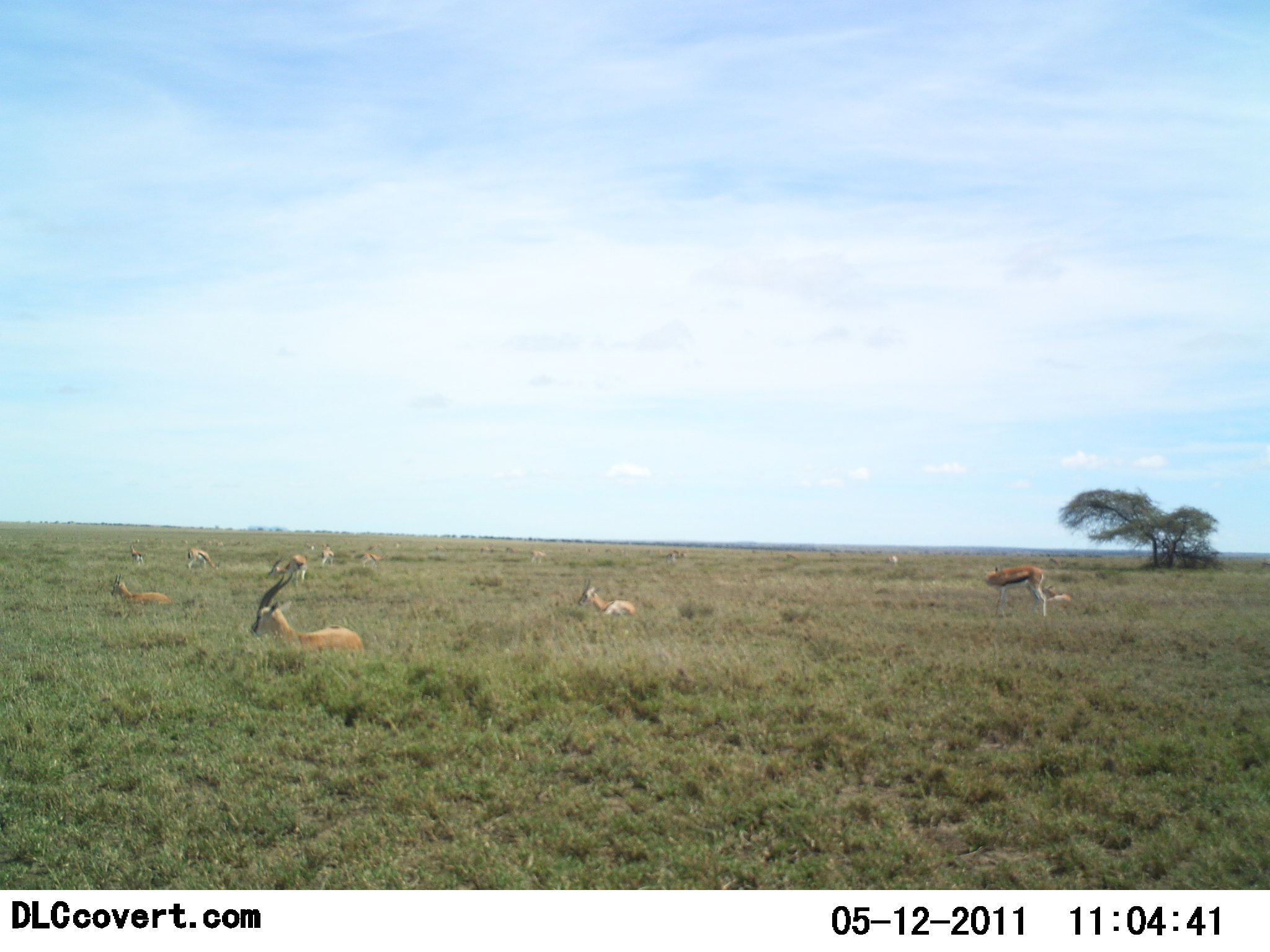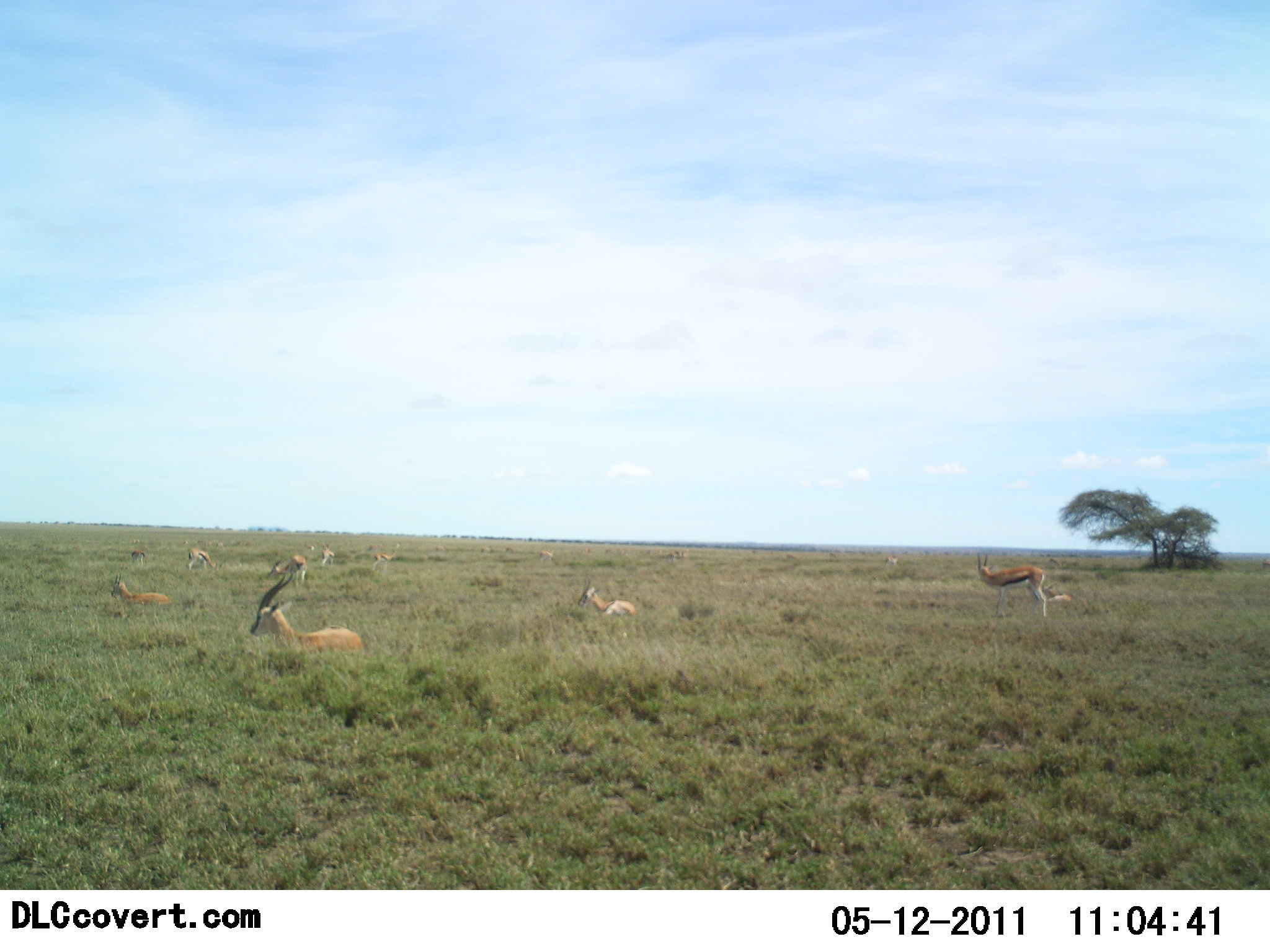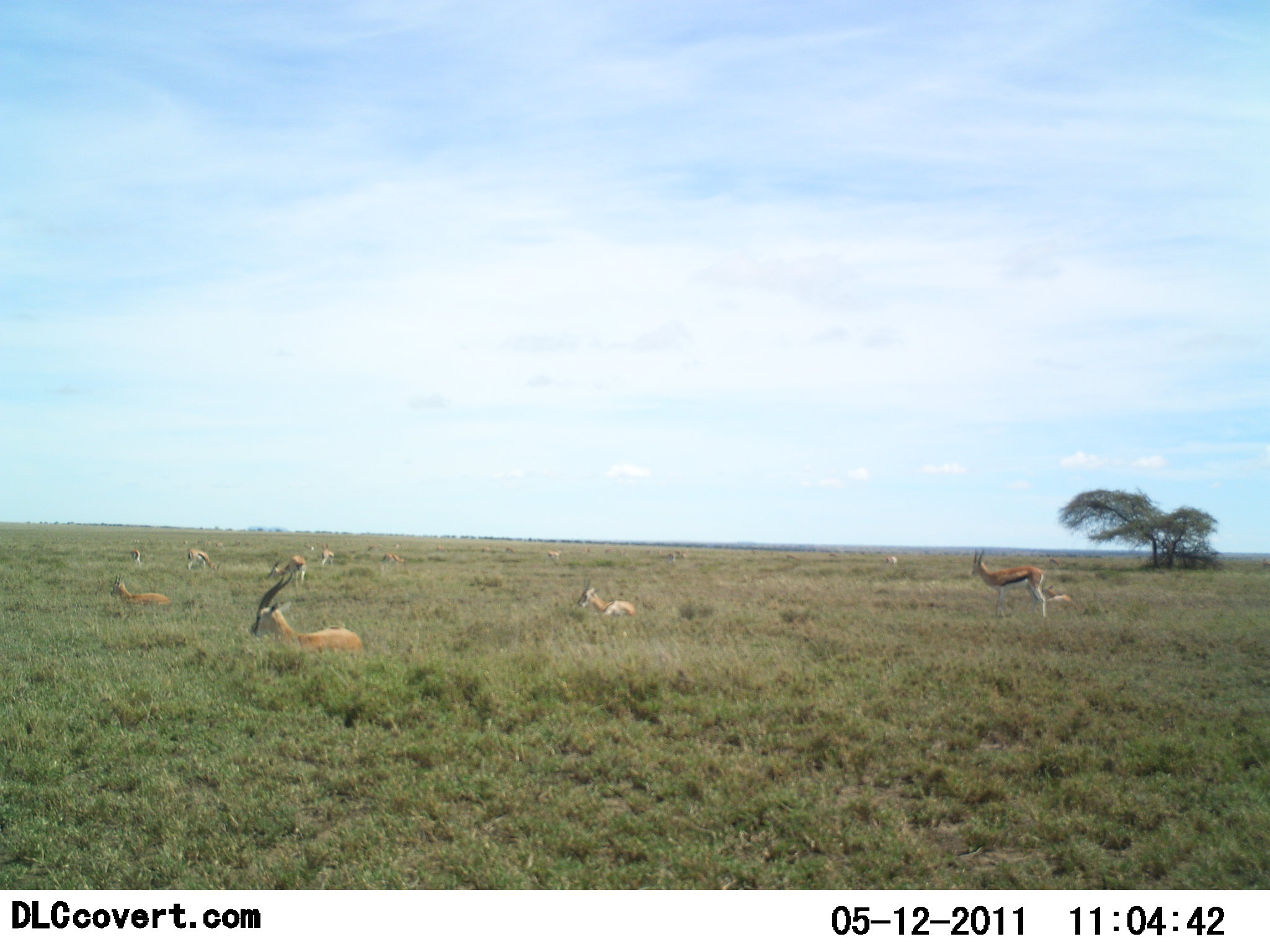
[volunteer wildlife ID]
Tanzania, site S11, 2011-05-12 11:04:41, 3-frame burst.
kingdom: Animalia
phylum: Chordata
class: Mammalia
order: Artiodactyla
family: Bovidae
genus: Eudorcas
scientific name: Eudorcas thomsonii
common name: thomson's gazelle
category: gazellethomsons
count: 11-50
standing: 58%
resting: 75%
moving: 33%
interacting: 8%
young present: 0%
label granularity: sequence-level